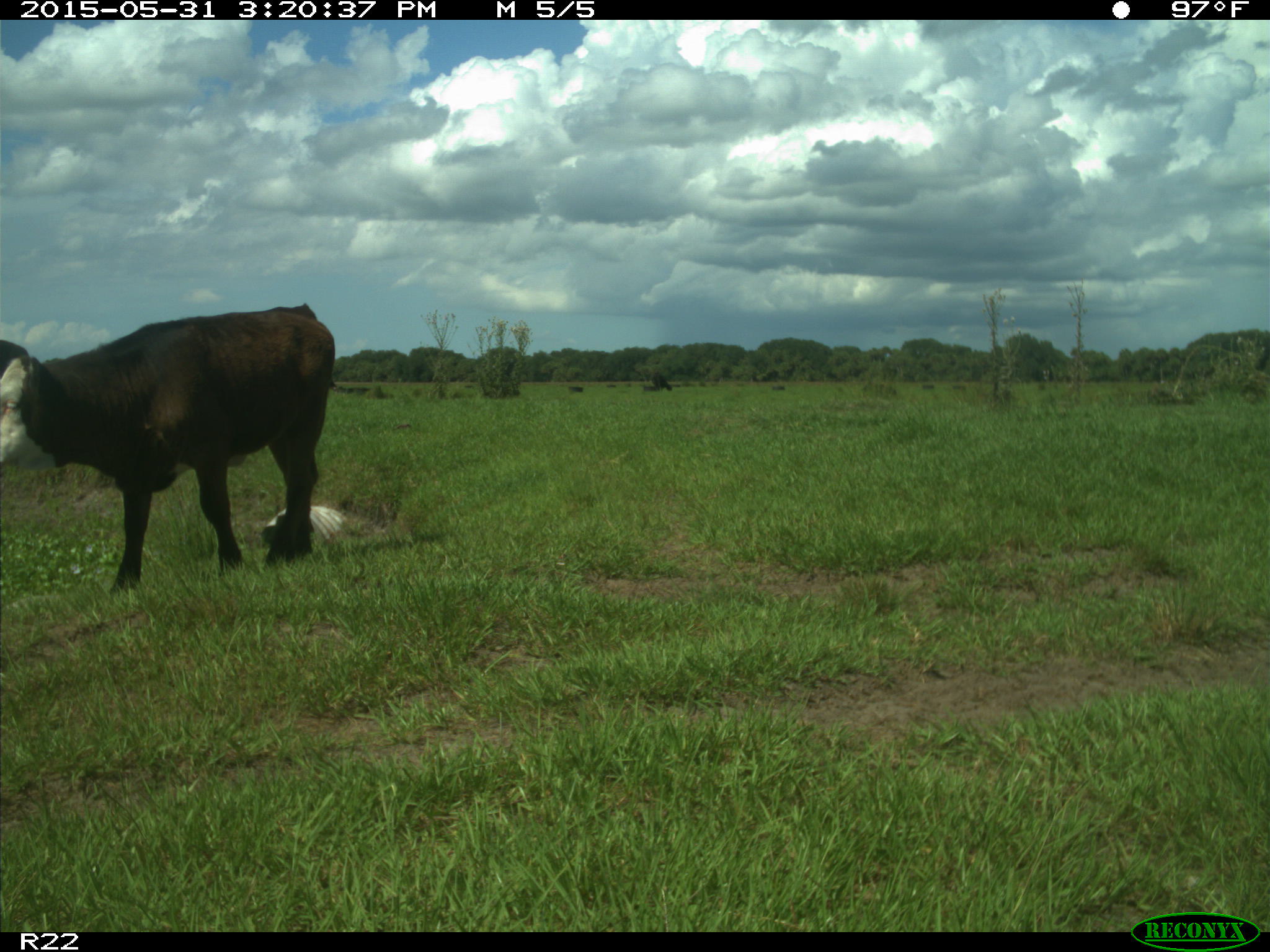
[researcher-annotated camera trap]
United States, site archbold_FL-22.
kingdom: Animalia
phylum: Chordata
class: Mammalia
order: Artiodactyla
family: Bovidae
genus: Bos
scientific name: Bos taurus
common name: domestic cow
Bos taurus (domestic cow).